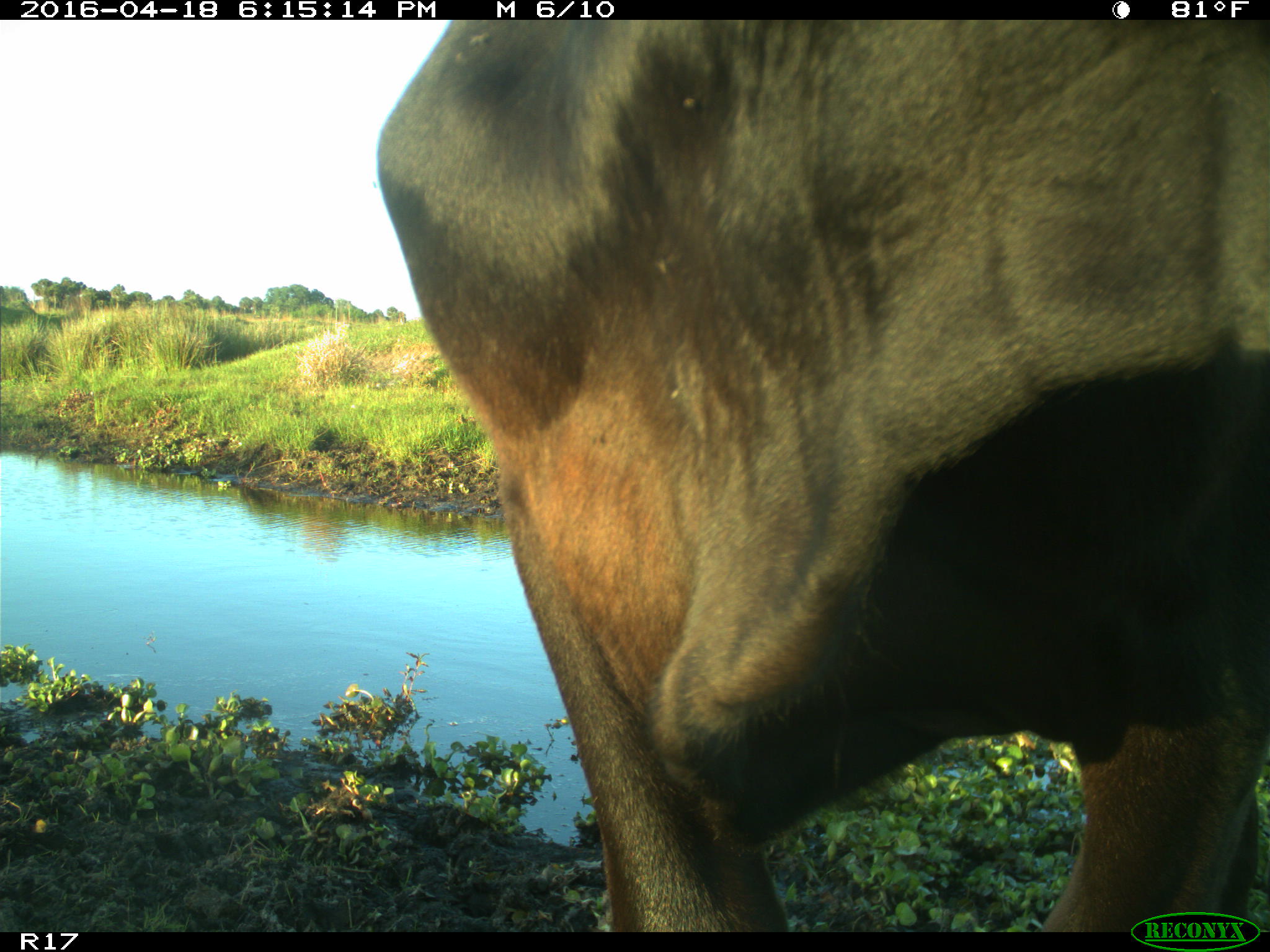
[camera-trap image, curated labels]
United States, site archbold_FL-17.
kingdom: Animalia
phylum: Chordata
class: Mammalia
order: Artiodactyla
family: Bovidae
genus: Bos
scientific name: Bos taurus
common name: domestic cow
Bos taurus (domestic cow).